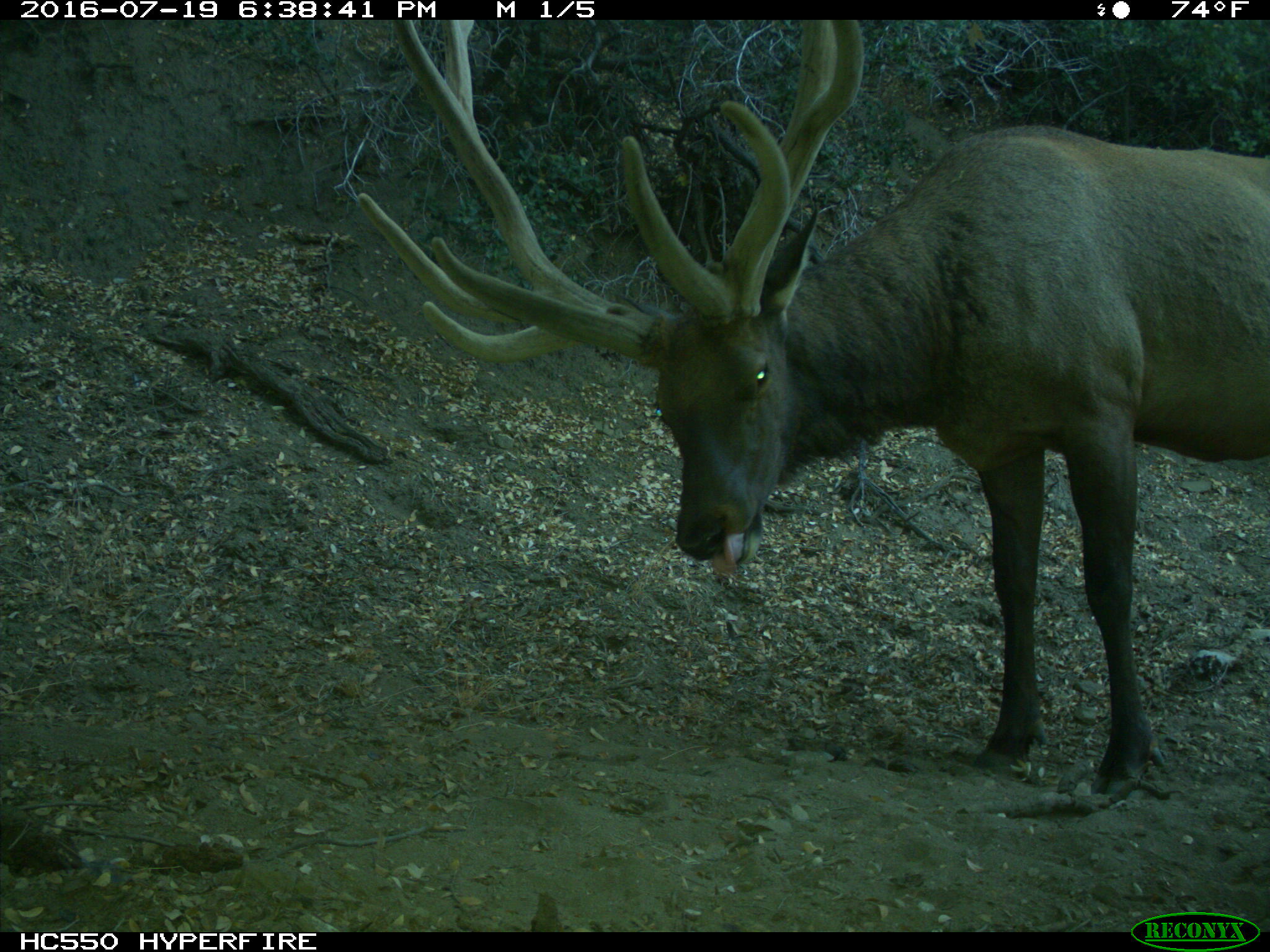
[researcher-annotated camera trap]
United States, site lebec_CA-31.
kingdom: Animalia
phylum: Chordata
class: Mammalia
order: Artiodactyla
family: Cervidae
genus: Cervus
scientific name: Cervus canadensis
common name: elk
Cervus canadensis (elk).